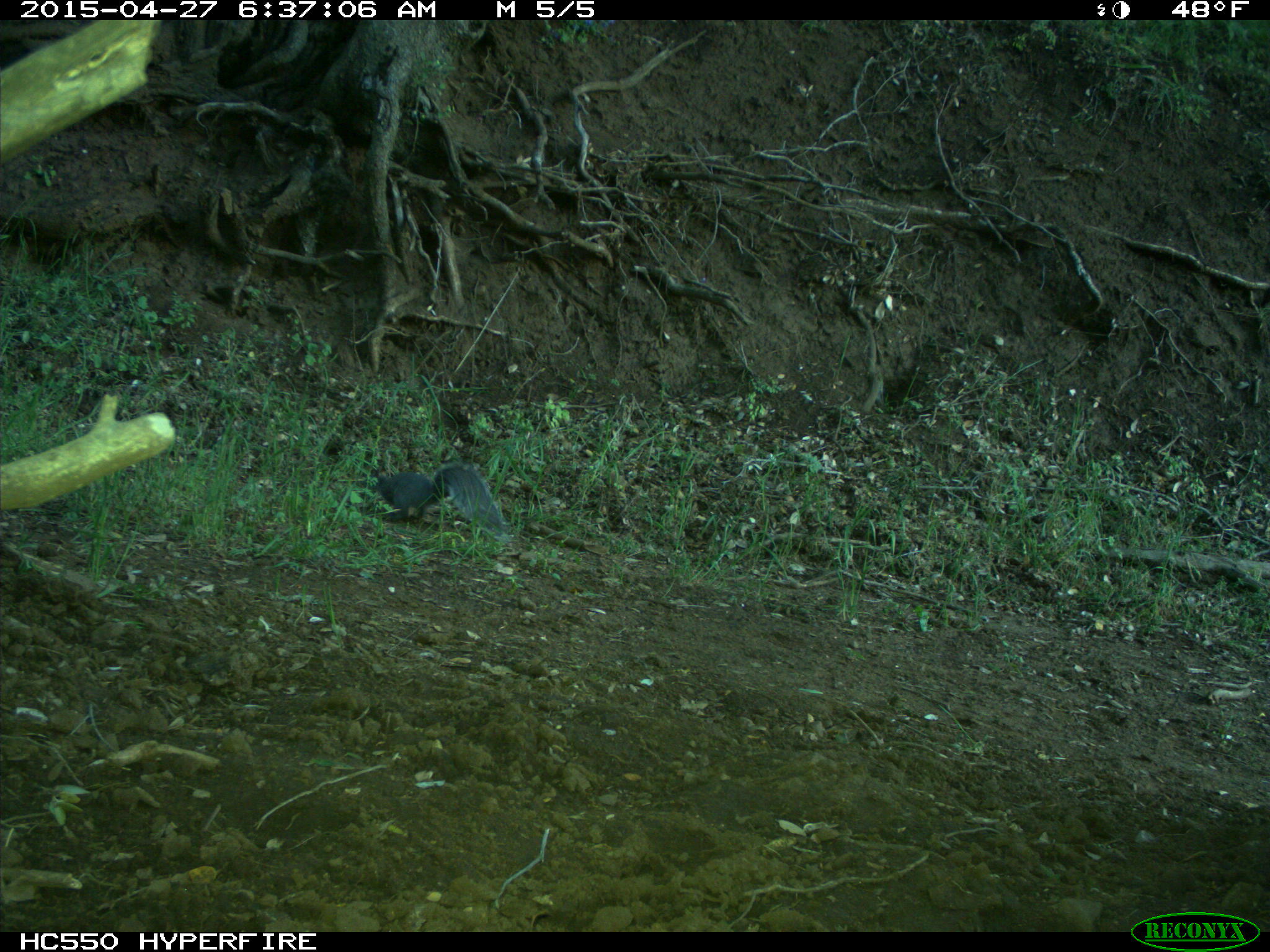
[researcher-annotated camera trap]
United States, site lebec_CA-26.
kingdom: Animalia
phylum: Chordata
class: Mammalia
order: Rodentia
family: Sciuridae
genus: Sciurus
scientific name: Sciurus carolinensis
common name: eastern gray squirrel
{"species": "Sciurus carolinensis (eastern gray squirrel)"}